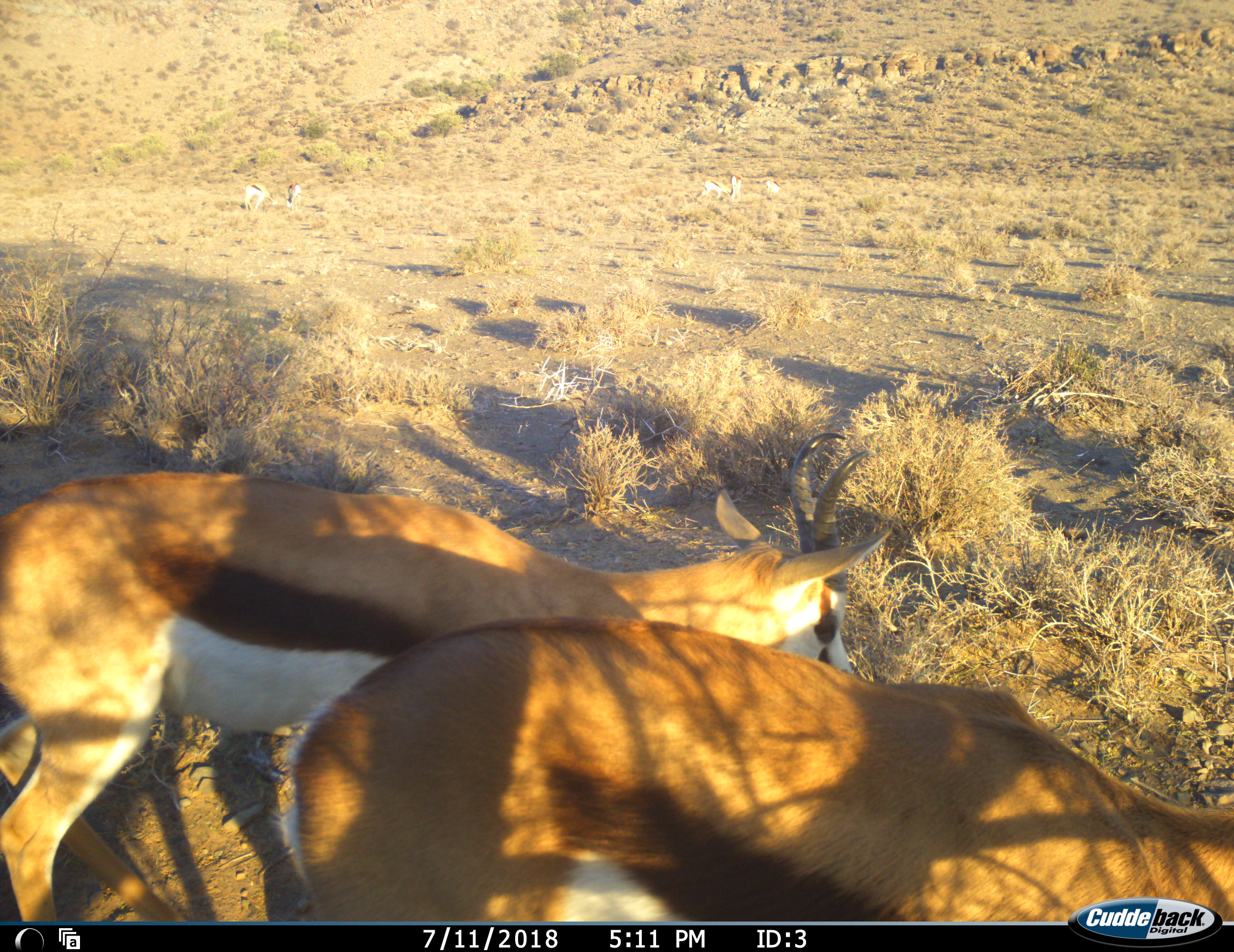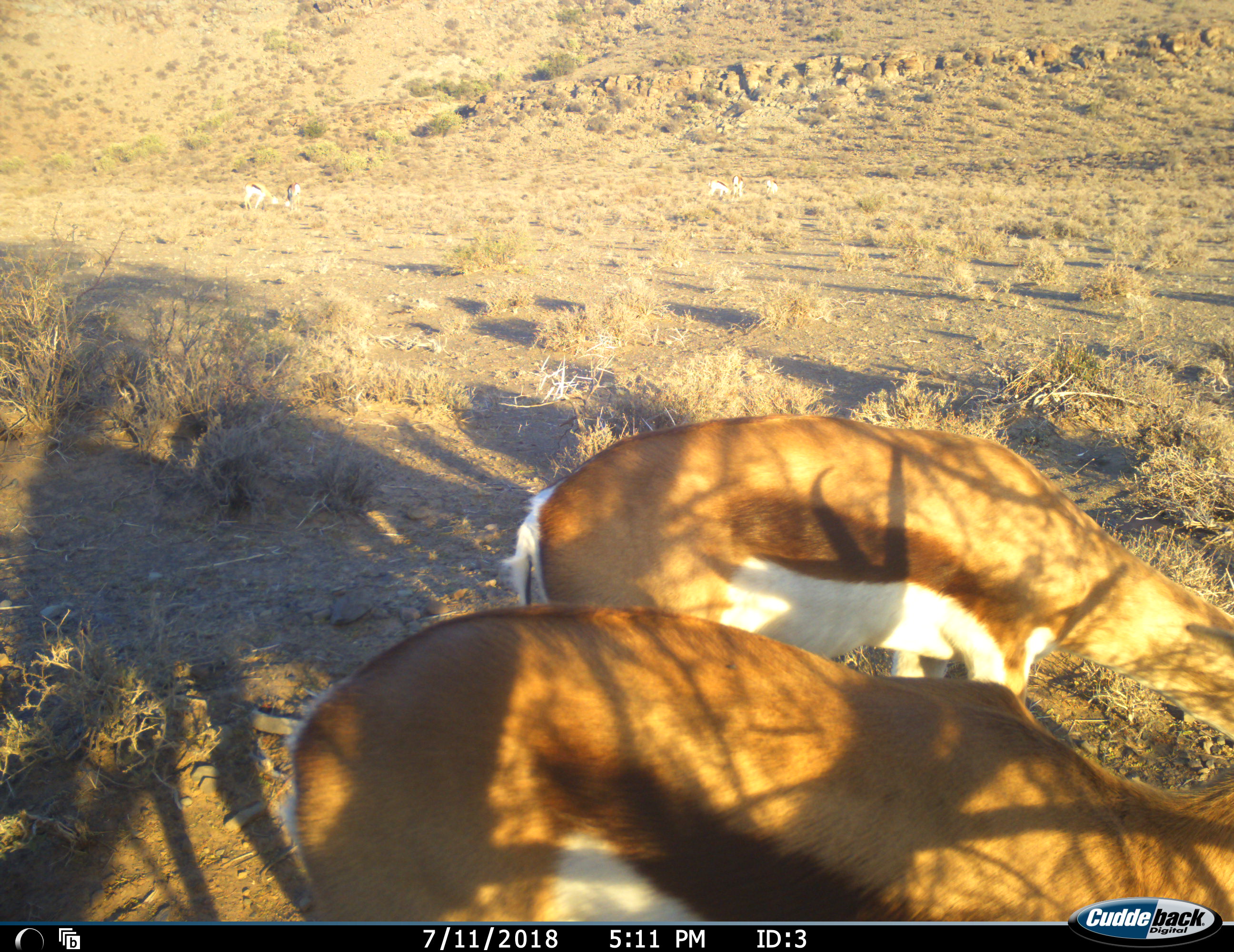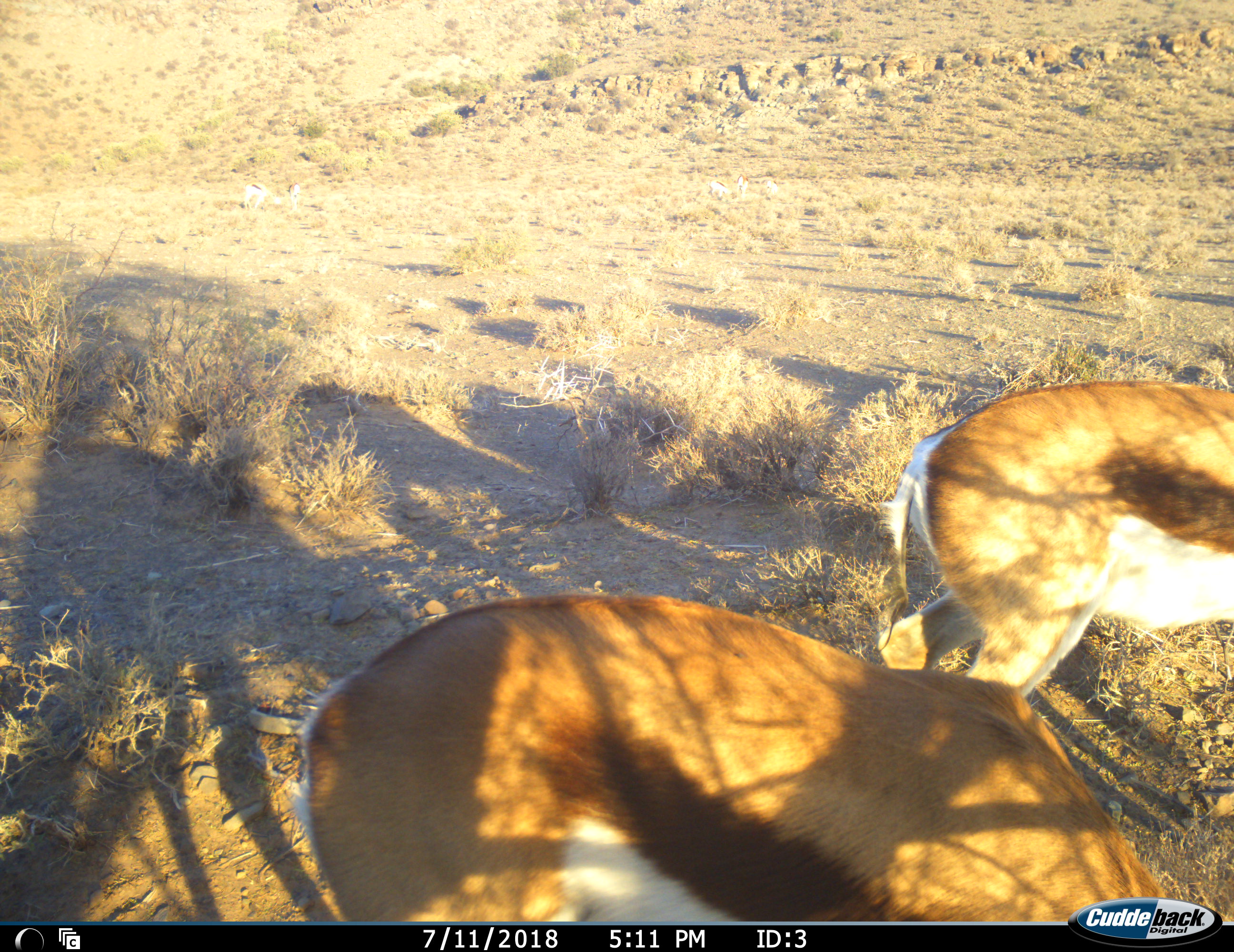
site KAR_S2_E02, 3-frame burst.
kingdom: Animalia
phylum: Chordata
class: Mammalia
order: Artiodactyla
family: Bovidae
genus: Antidorcas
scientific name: Antidorcas marsupialis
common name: springbok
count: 4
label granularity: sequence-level